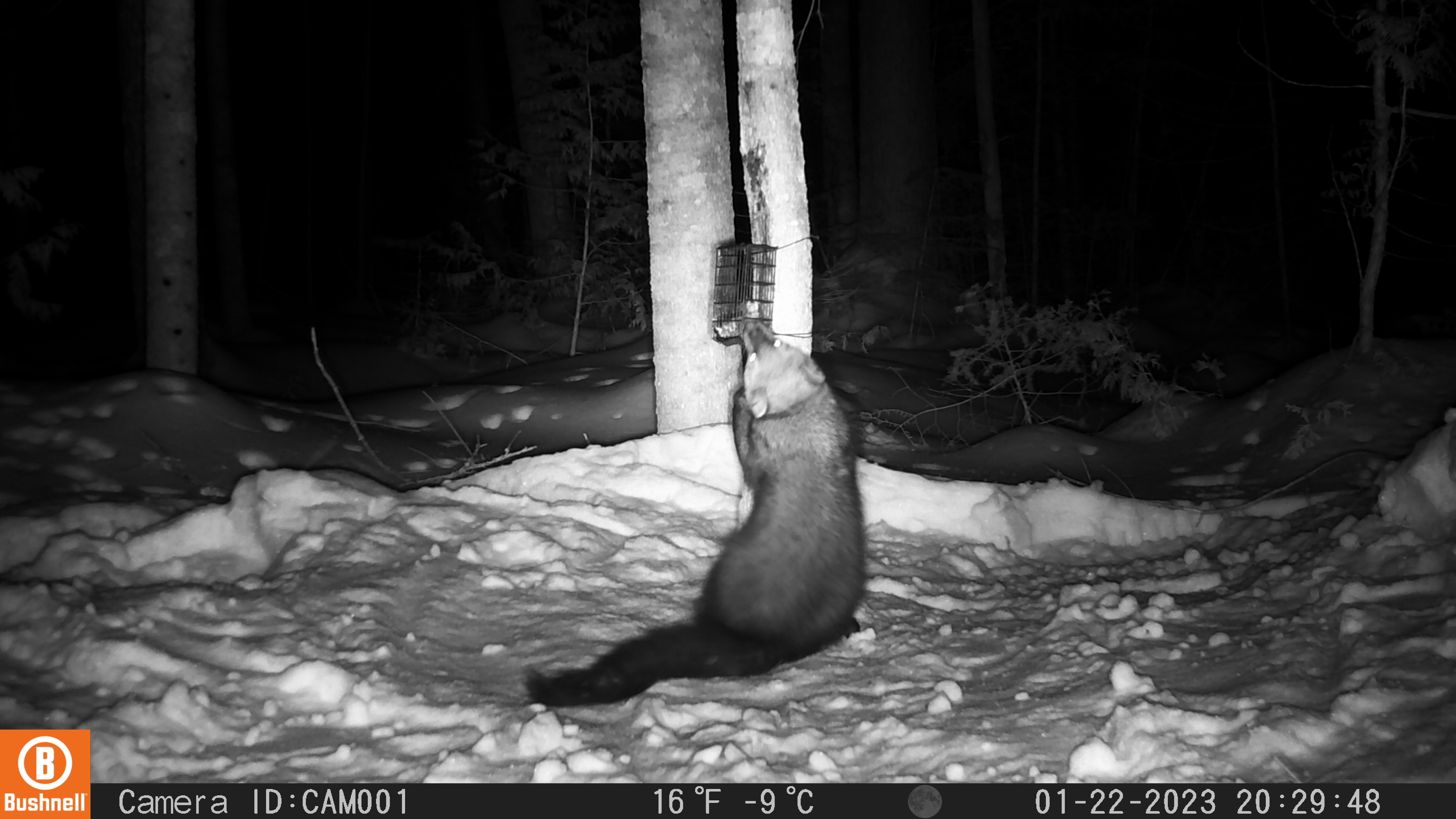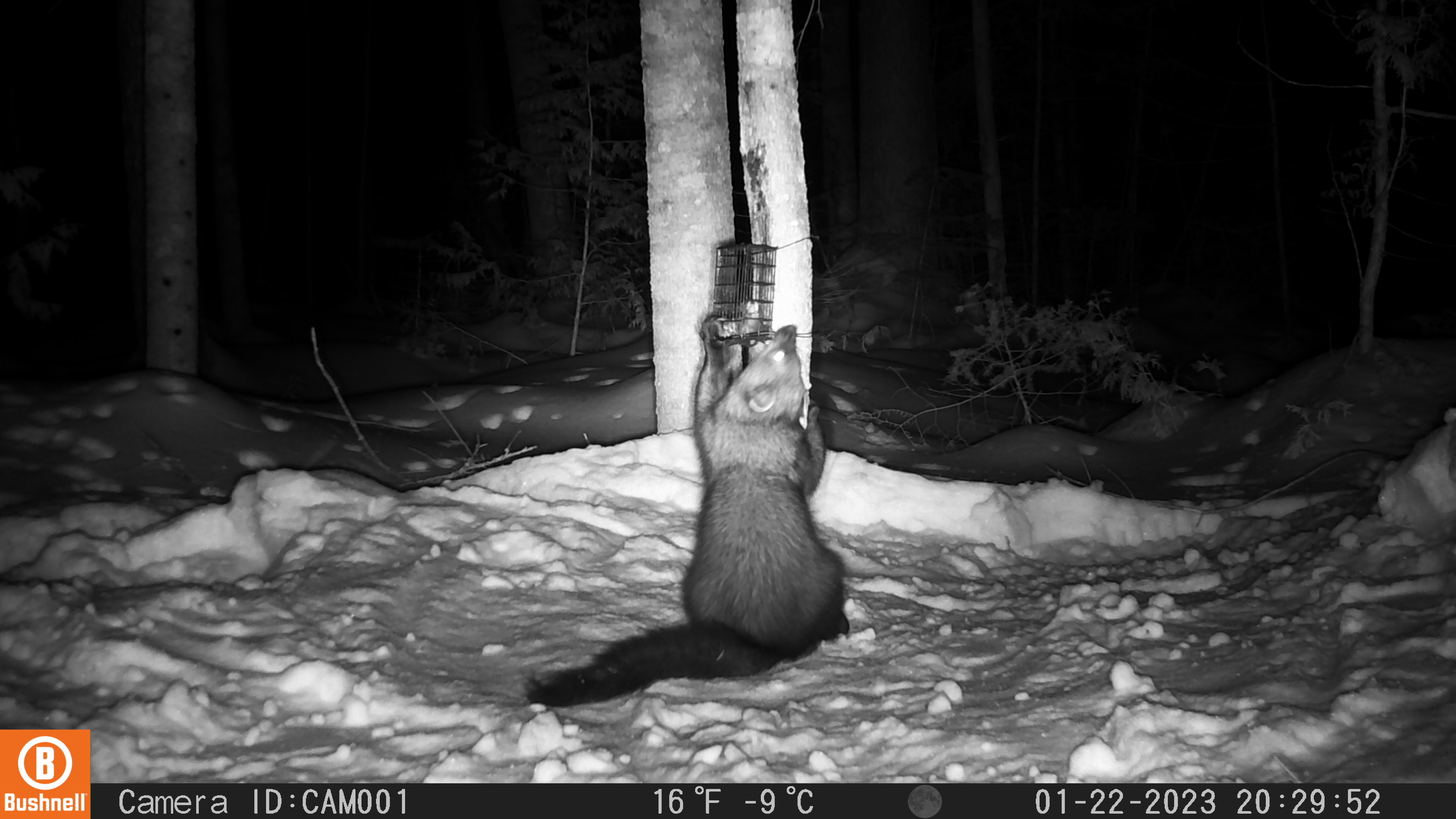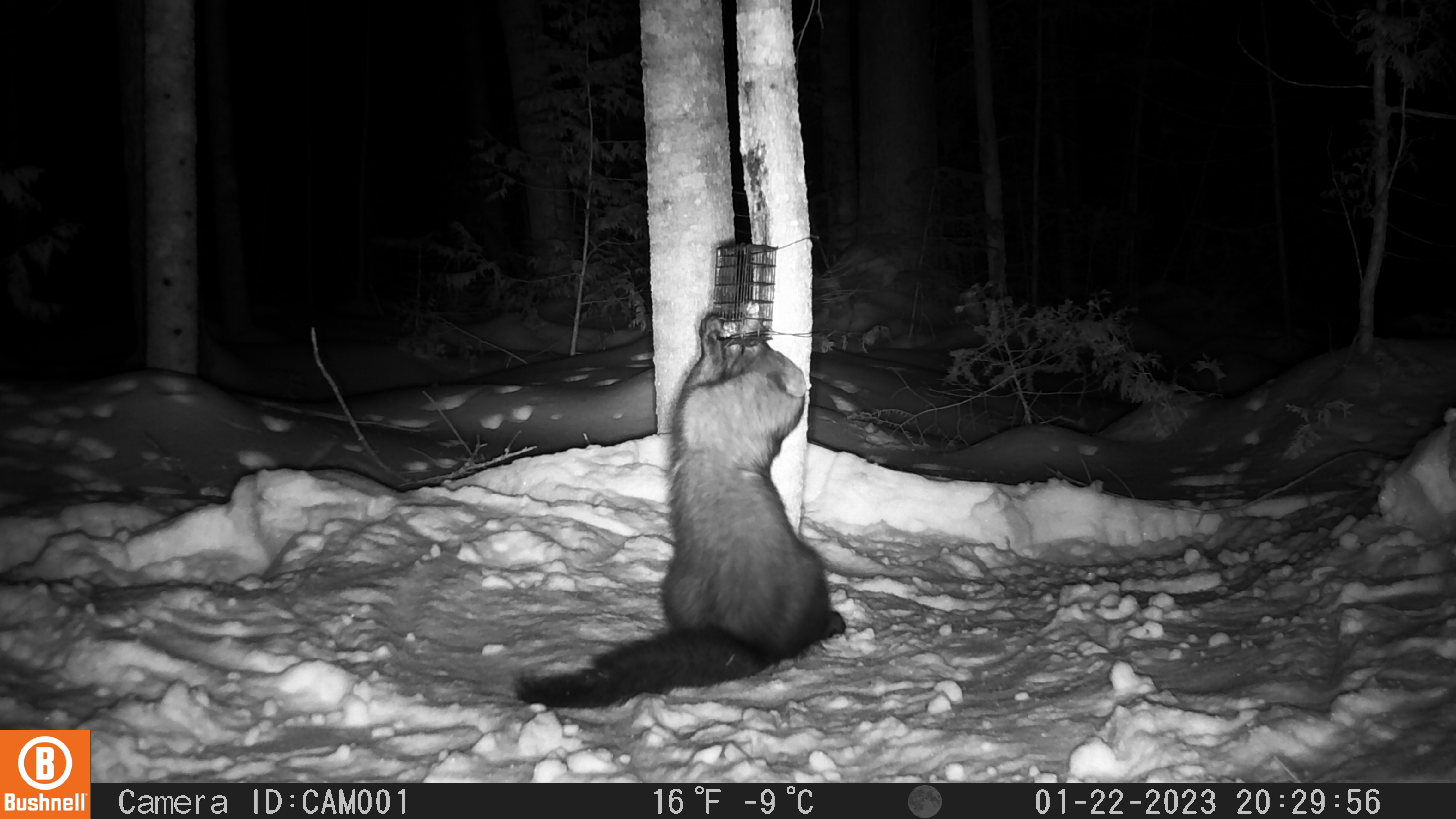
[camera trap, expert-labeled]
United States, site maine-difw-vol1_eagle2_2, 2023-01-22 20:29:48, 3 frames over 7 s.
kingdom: Animalia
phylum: Chordata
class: Mammalia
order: Carnivora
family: Mustelidae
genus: Pekania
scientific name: Pekania pennanti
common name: fisher